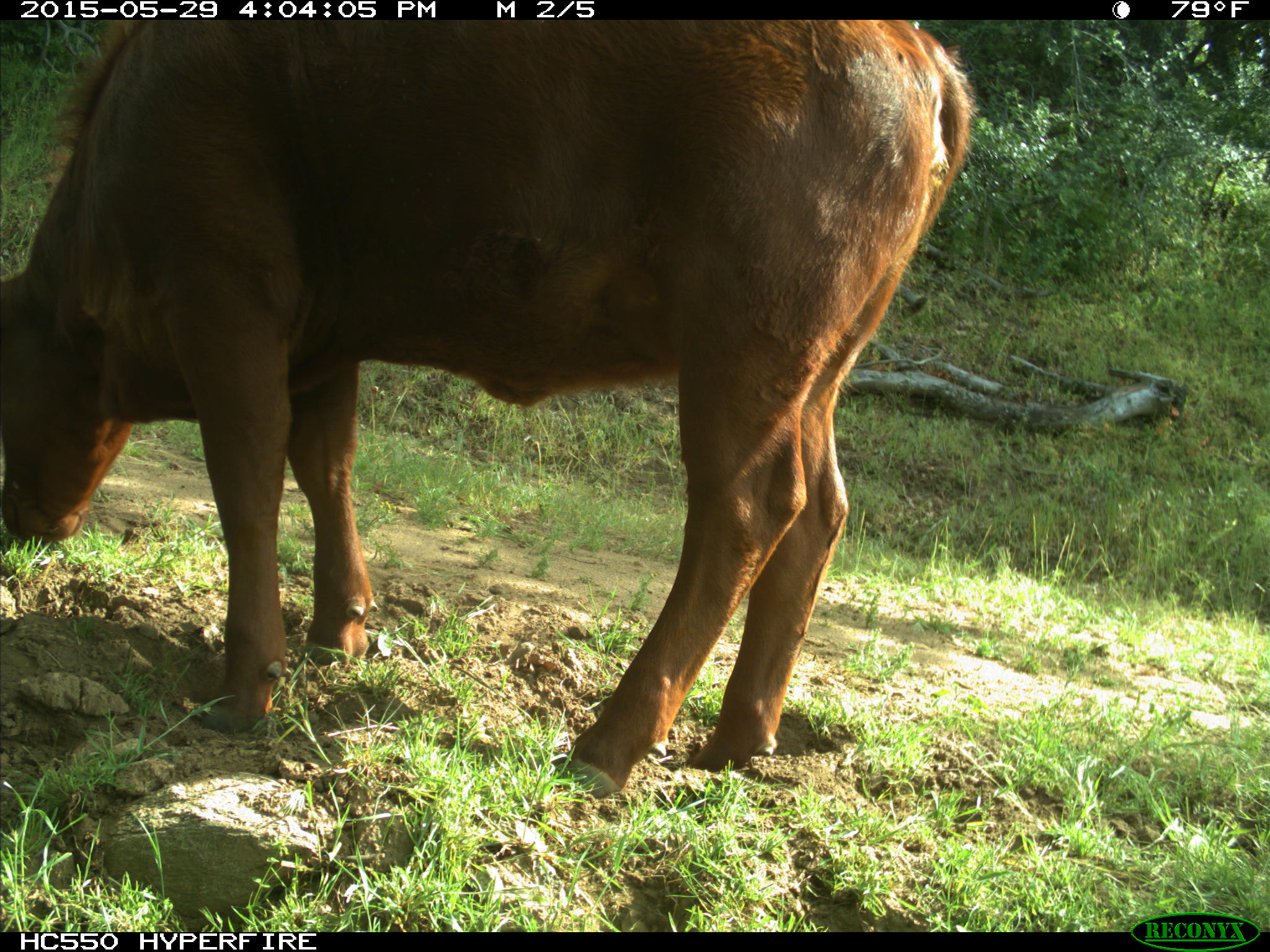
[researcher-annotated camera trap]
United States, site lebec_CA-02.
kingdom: Animalia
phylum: Chordata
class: Mammalia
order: Artiodactyla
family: Bovidae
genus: Bos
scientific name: Bos taurus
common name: domestic cow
Bos taurus (domestic cow).